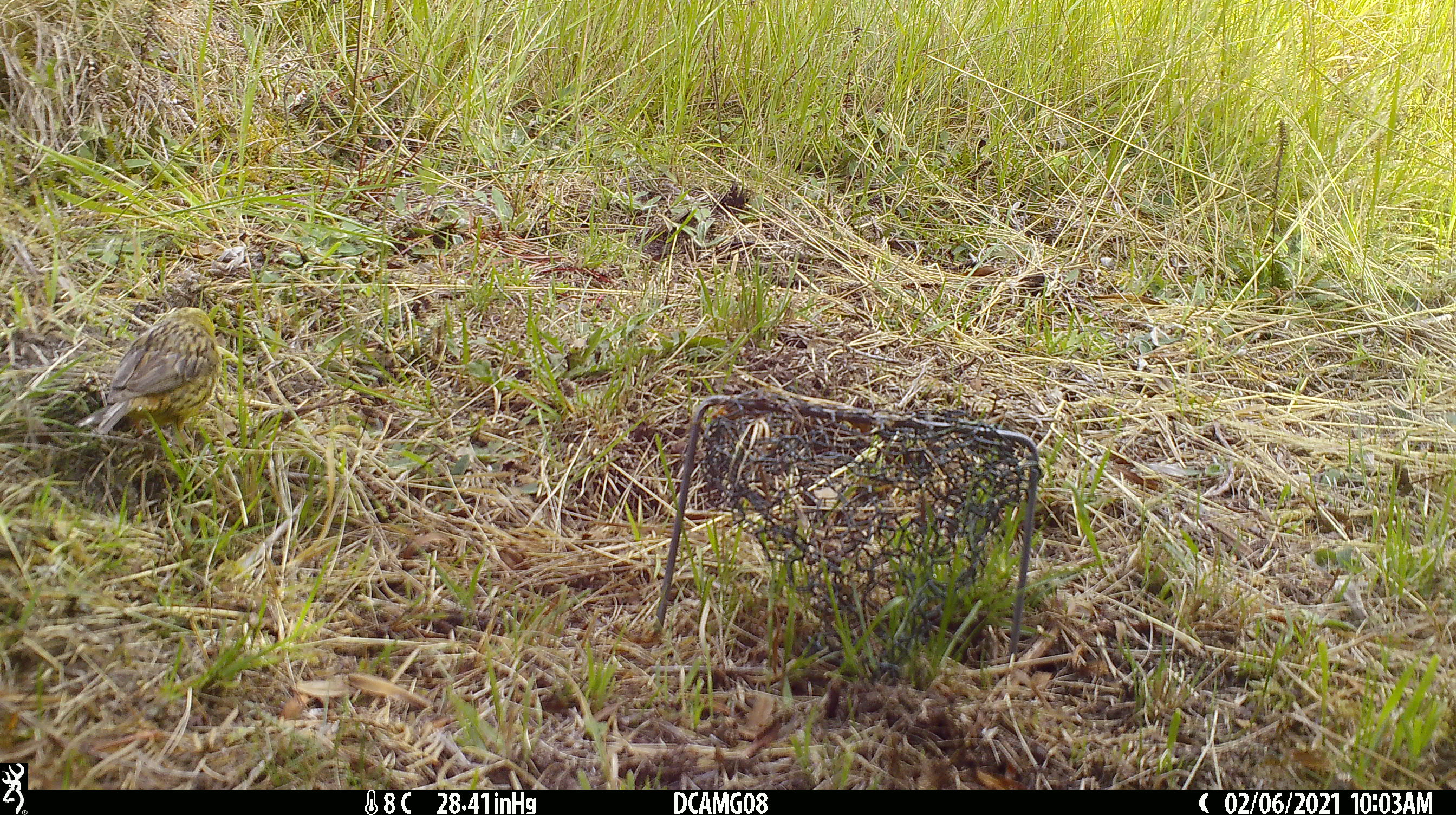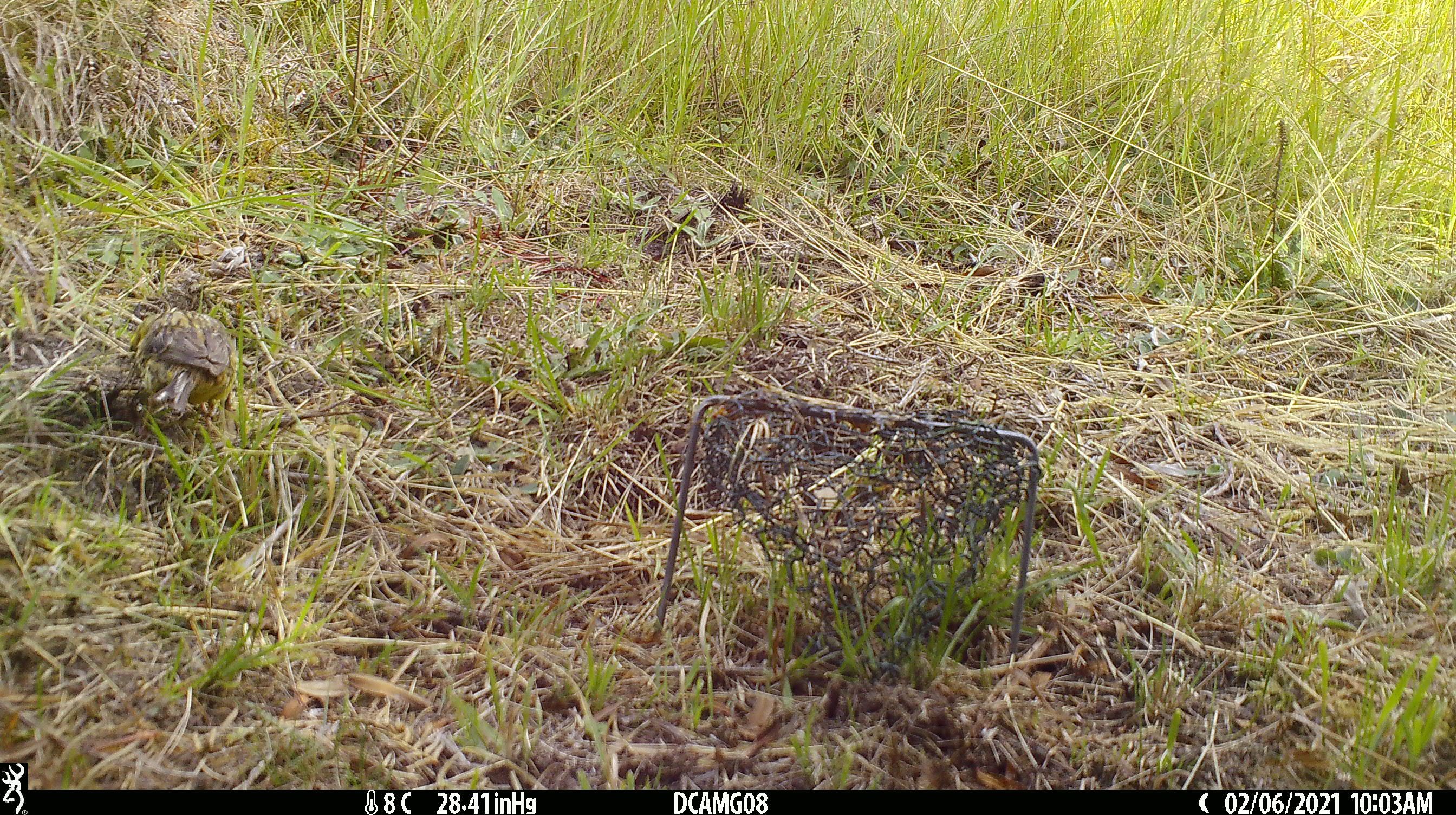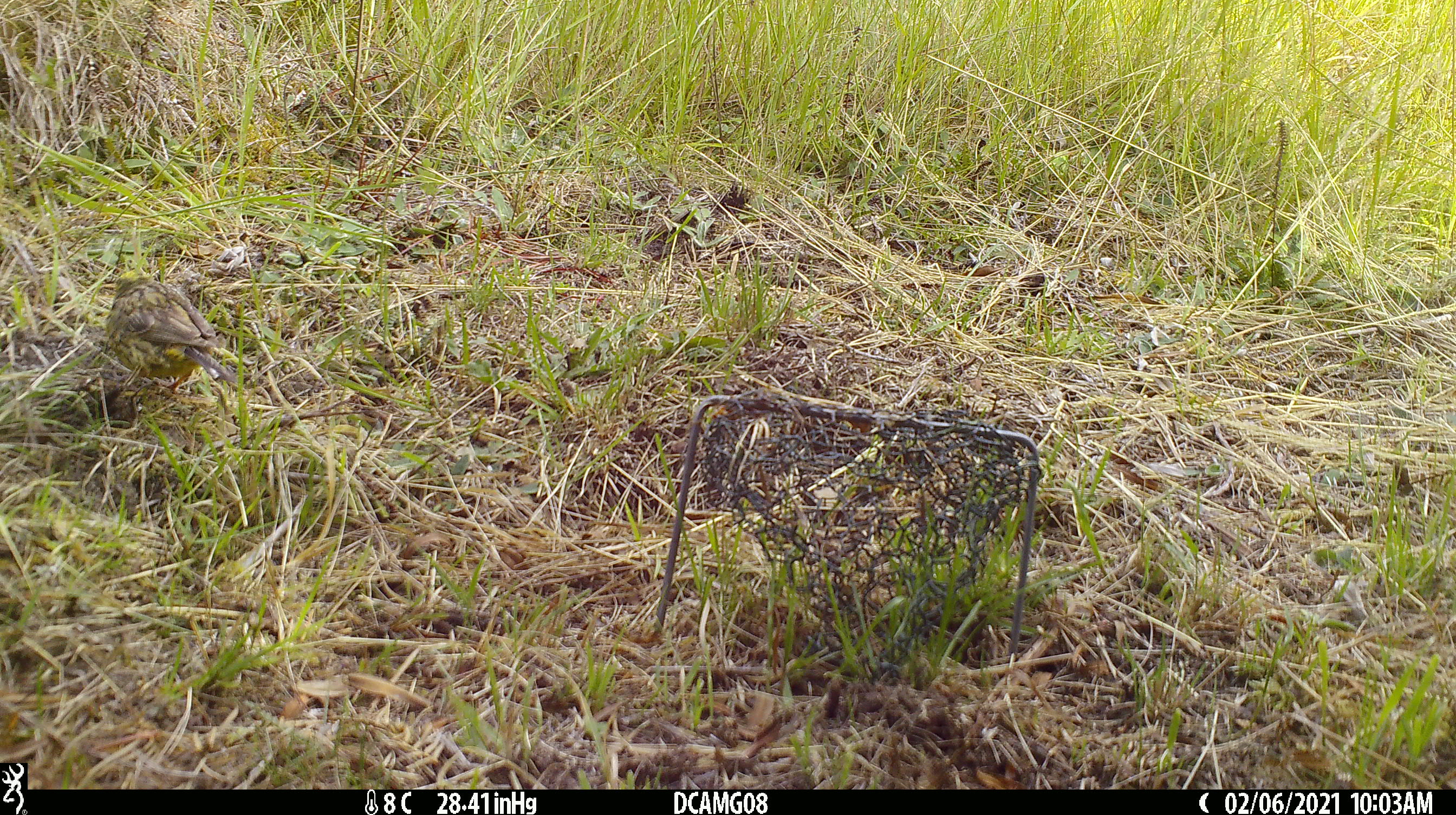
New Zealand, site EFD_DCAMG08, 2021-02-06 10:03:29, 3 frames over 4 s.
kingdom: Animalia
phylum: Chordata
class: Aves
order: Passeriformes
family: Emberizidae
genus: Emberiza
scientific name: Emberiza citrinella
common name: yellowhammer